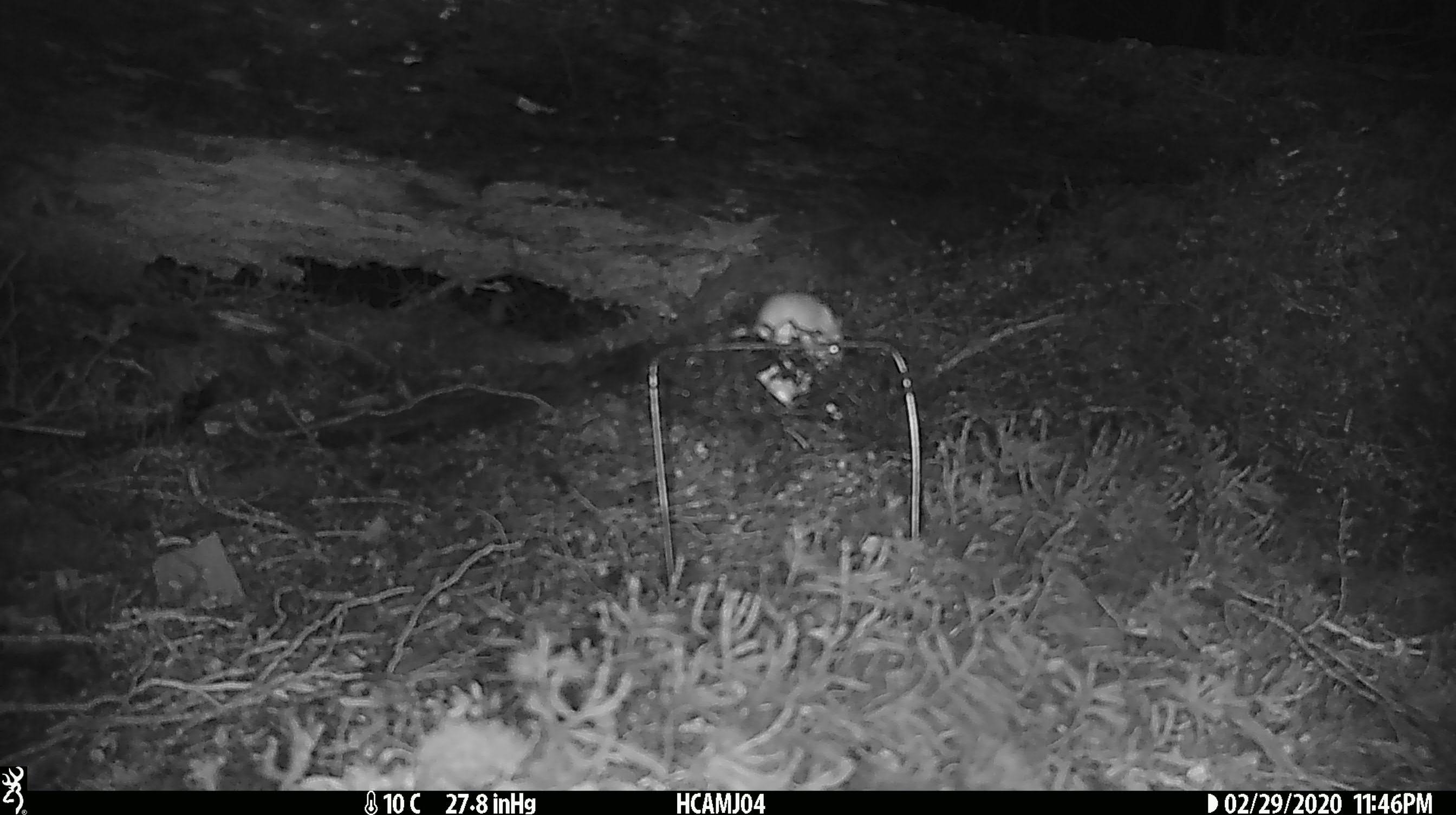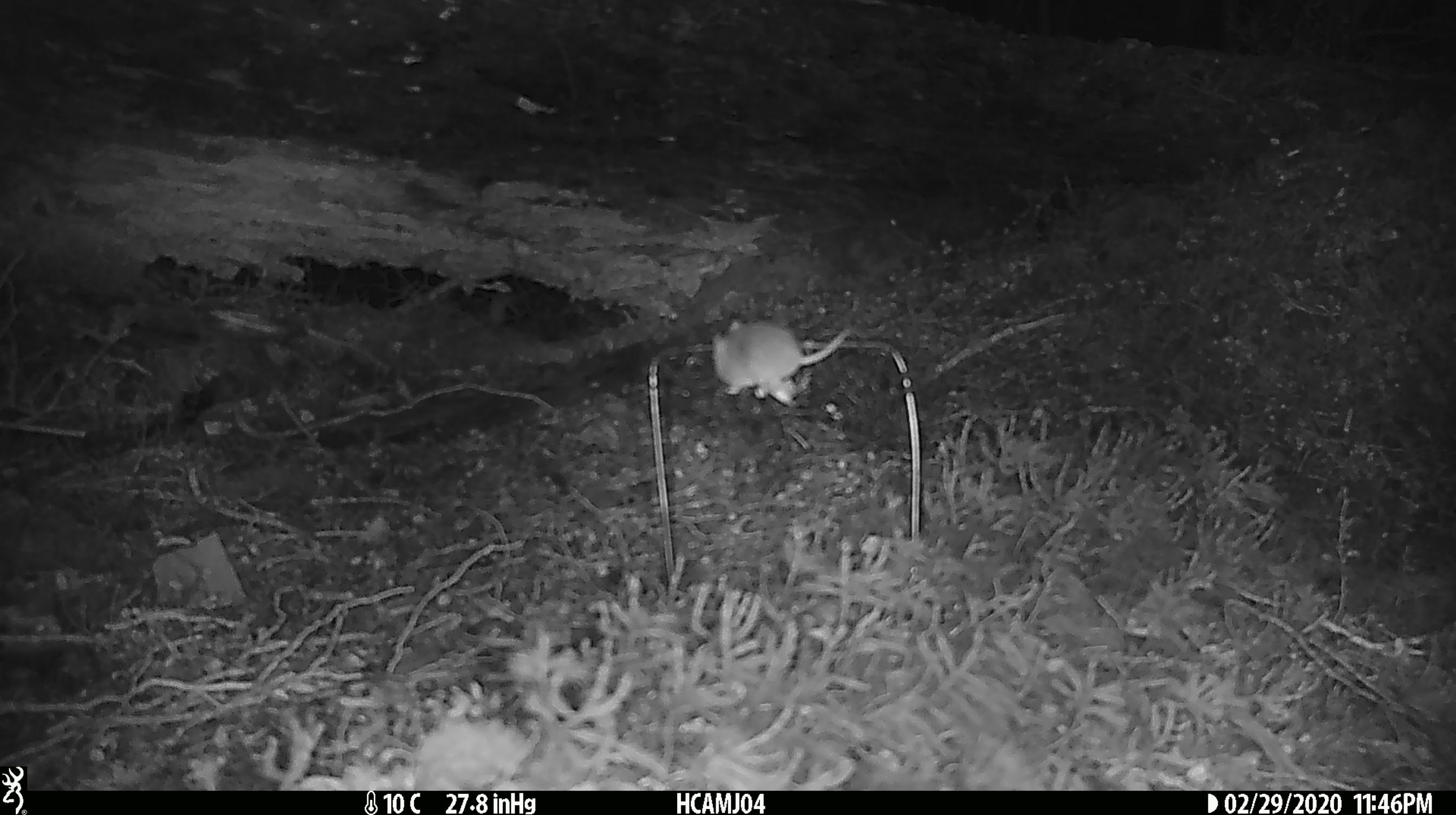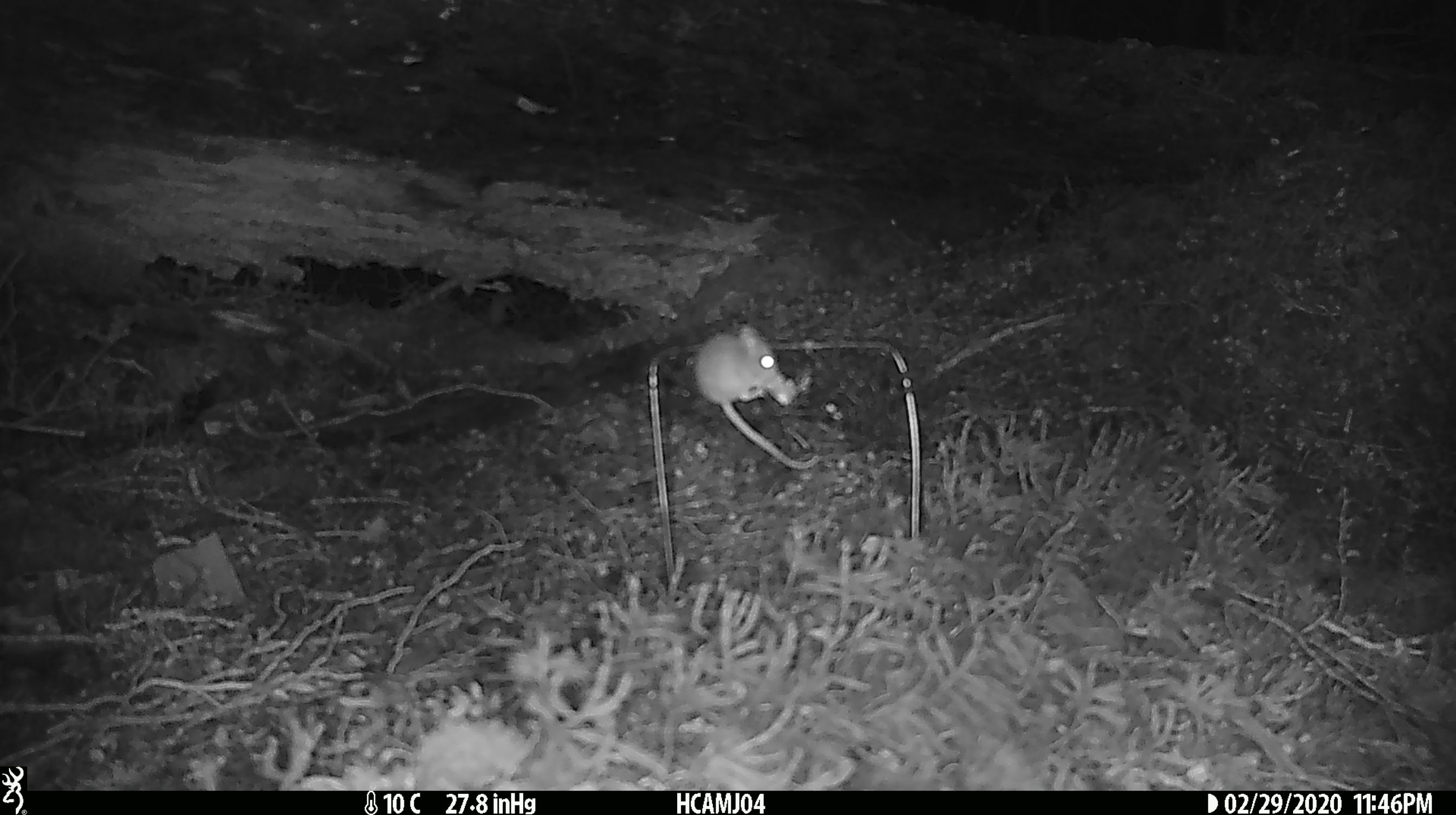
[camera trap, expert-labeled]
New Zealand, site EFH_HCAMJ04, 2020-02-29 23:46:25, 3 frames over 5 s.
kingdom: Animalia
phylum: Chordata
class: Mammalia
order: Rodentia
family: Muridae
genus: Mus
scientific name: Mus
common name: mouse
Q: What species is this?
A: Mouse (Mus).